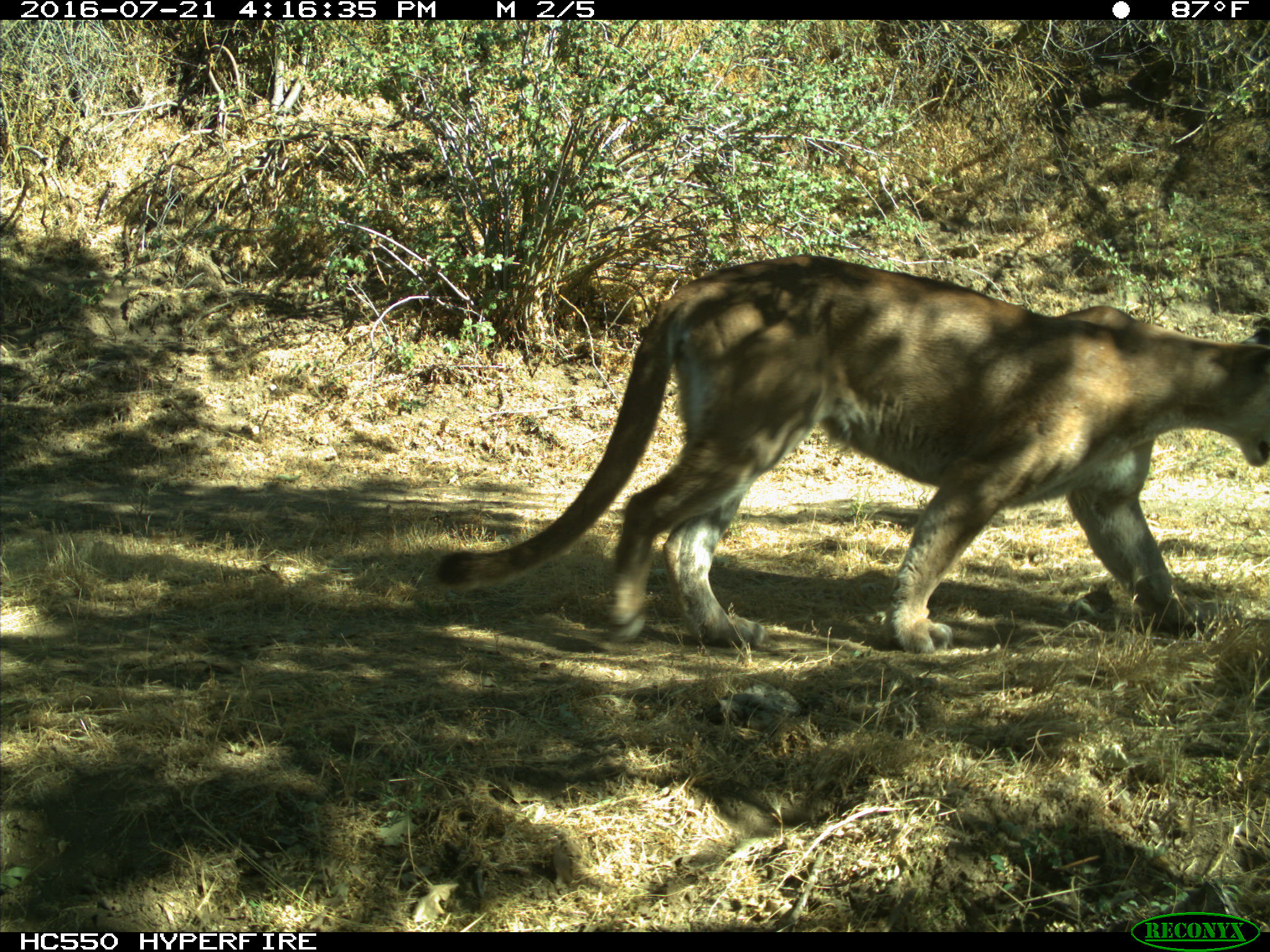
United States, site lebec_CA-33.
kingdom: Animalia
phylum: Chordata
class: Mammalia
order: Carnivora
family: Felidae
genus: Puma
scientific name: Puma concolor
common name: mountain lion